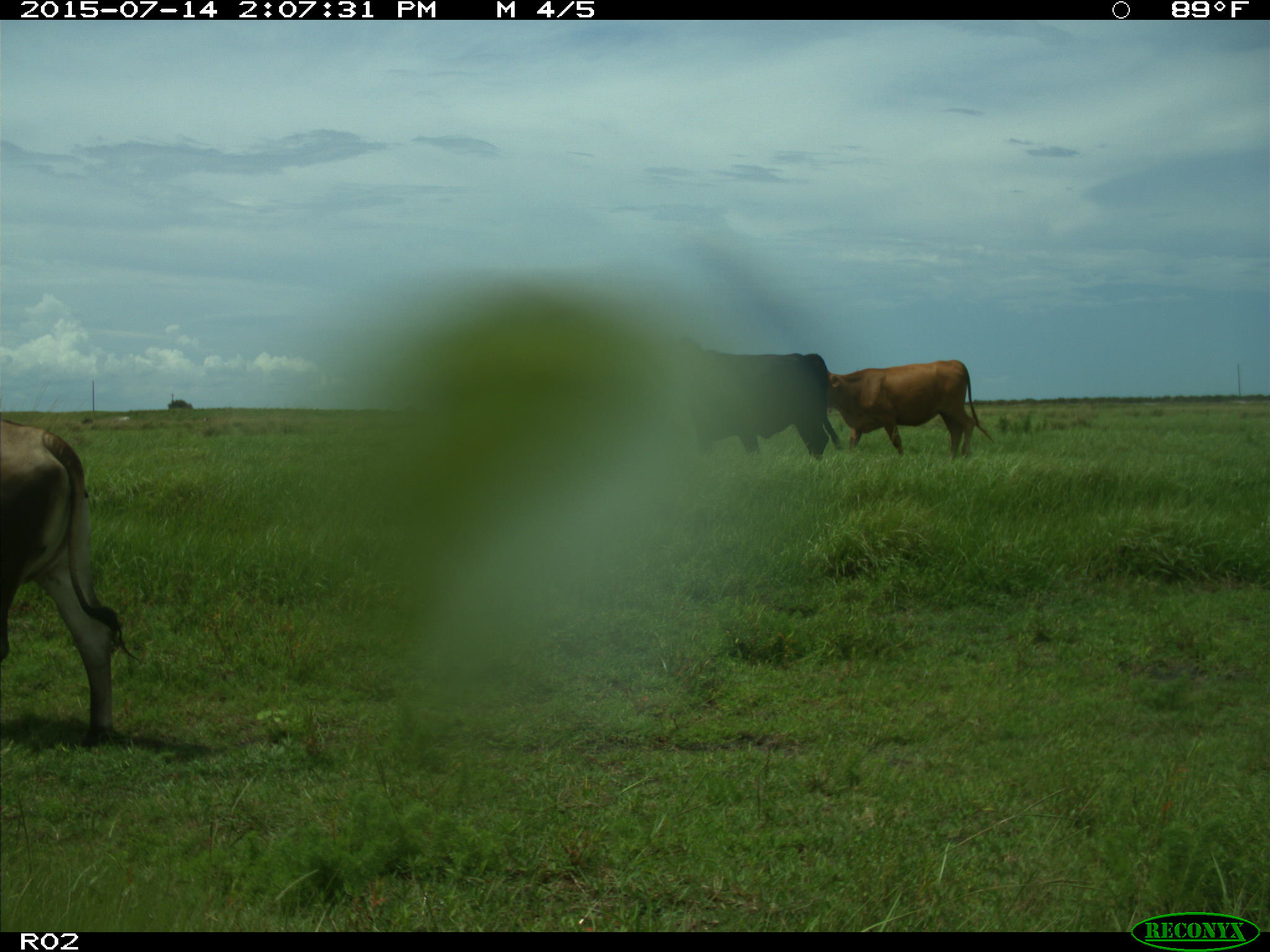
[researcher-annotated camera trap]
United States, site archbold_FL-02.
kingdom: Animalia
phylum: Chordata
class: Mammalia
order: Artiodactyla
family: Bovidae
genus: Bos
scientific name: Bos taurus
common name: domestic cow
Bos taurus (domestic cow).